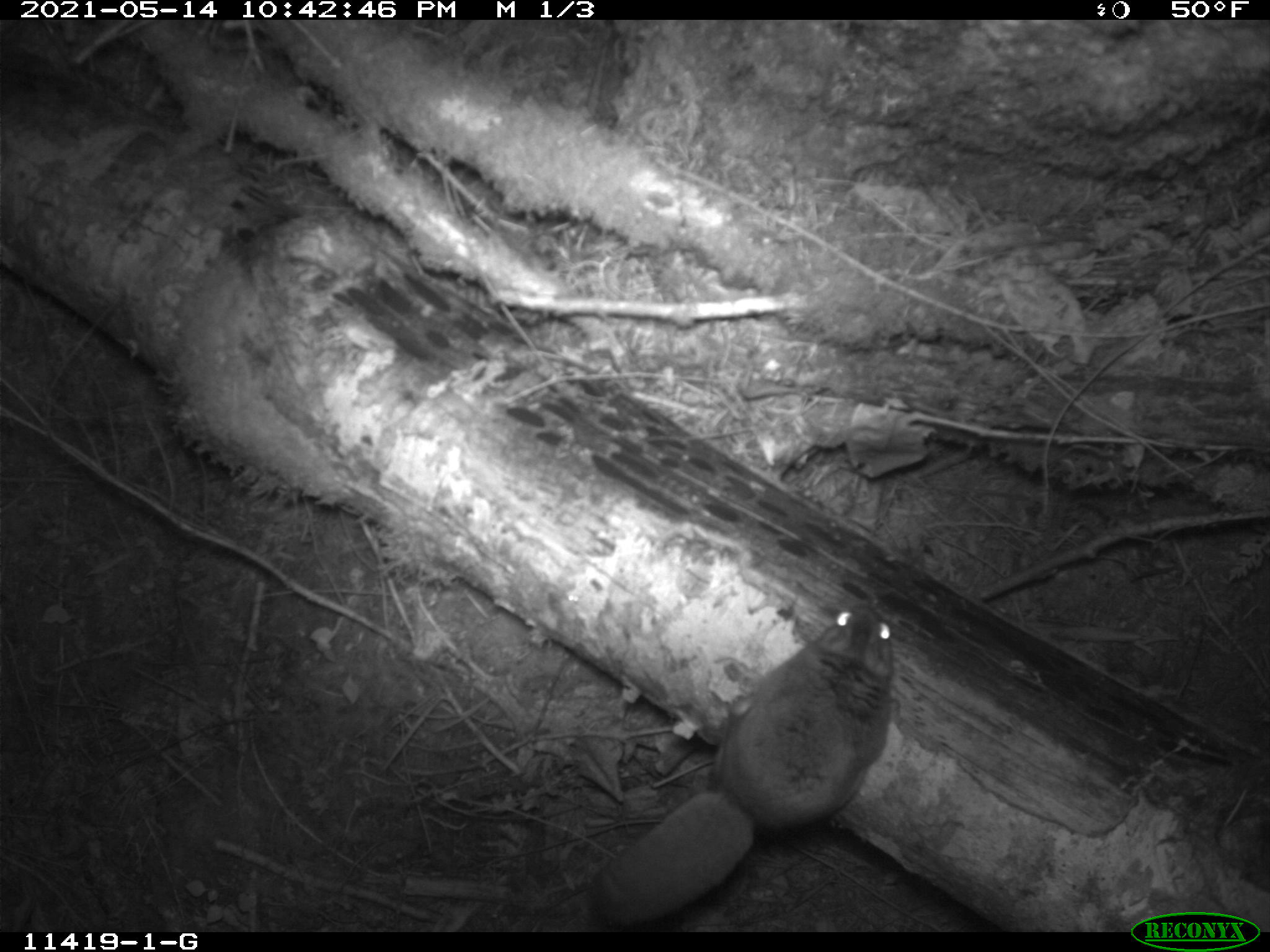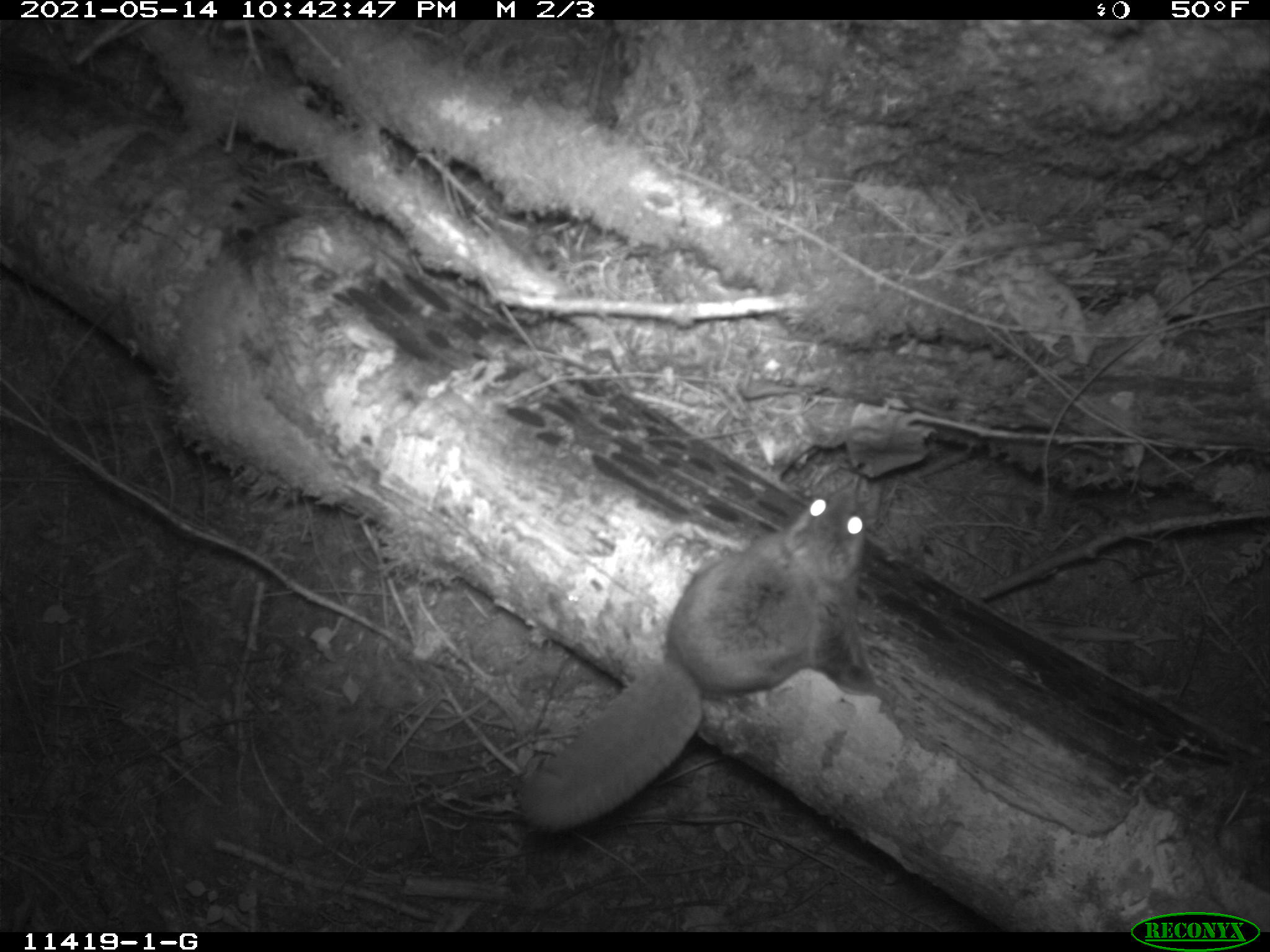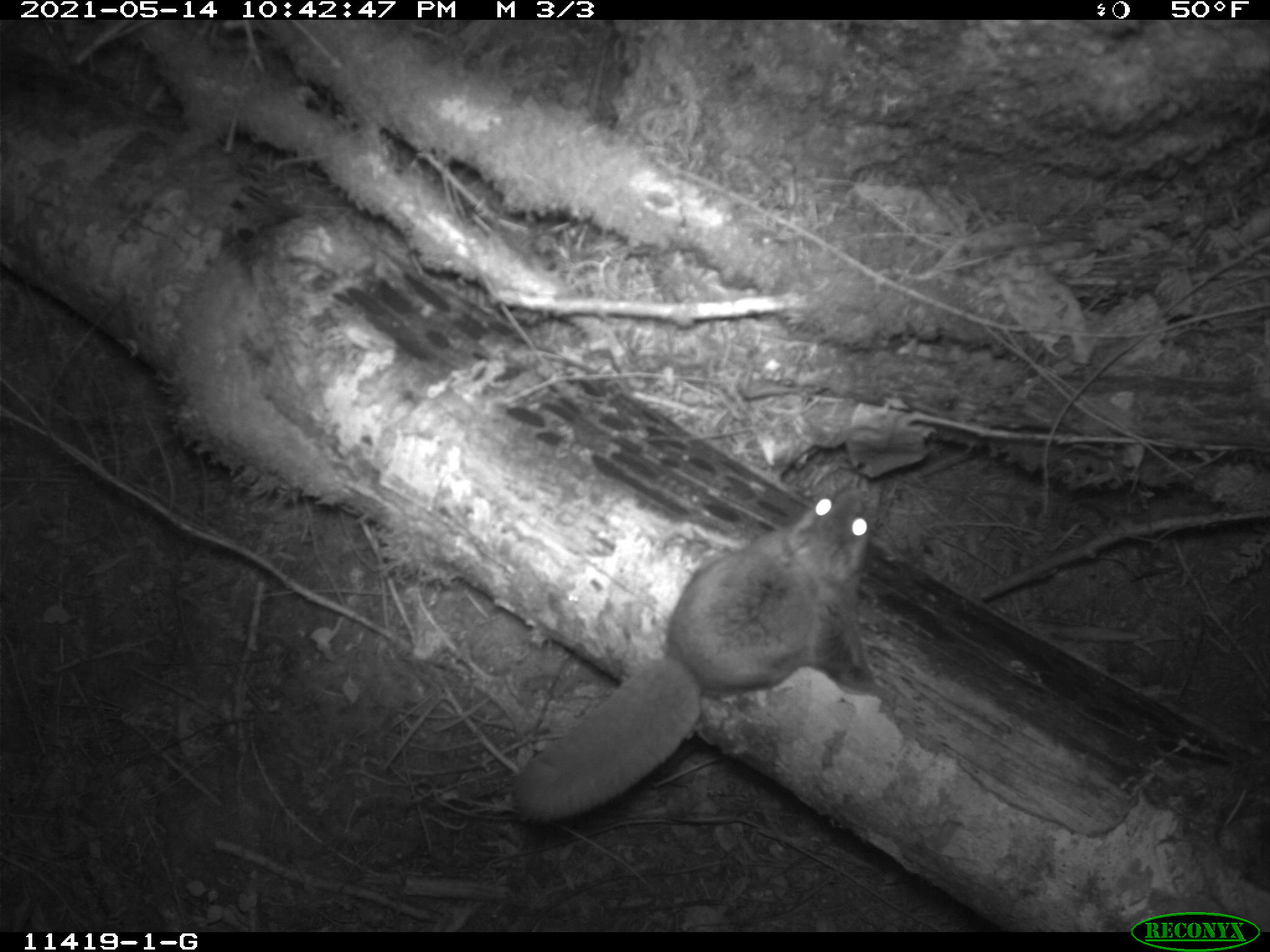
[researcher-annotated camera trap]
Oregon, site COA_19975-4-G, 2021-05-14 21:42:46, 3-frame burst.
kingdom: Animalia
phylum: Chordata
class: Mammalia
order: Rodentia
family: Sciuridae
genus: Glaucomys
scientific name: Glaucomys oregonensis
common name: humboldt's flying squirrel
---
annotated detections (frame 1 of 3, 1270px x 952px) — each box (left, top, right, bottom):
humboldt's flying squirrel: (591, 601, 899, 899)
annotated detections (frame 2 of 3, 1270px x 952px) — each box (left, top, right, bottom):
humboldt's flying squirrel: (505, 494, 875, 841)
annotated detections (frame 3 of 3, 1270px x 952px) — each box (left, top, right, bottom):
humboldt's flying squirrel: (503, 480, 880, 821)